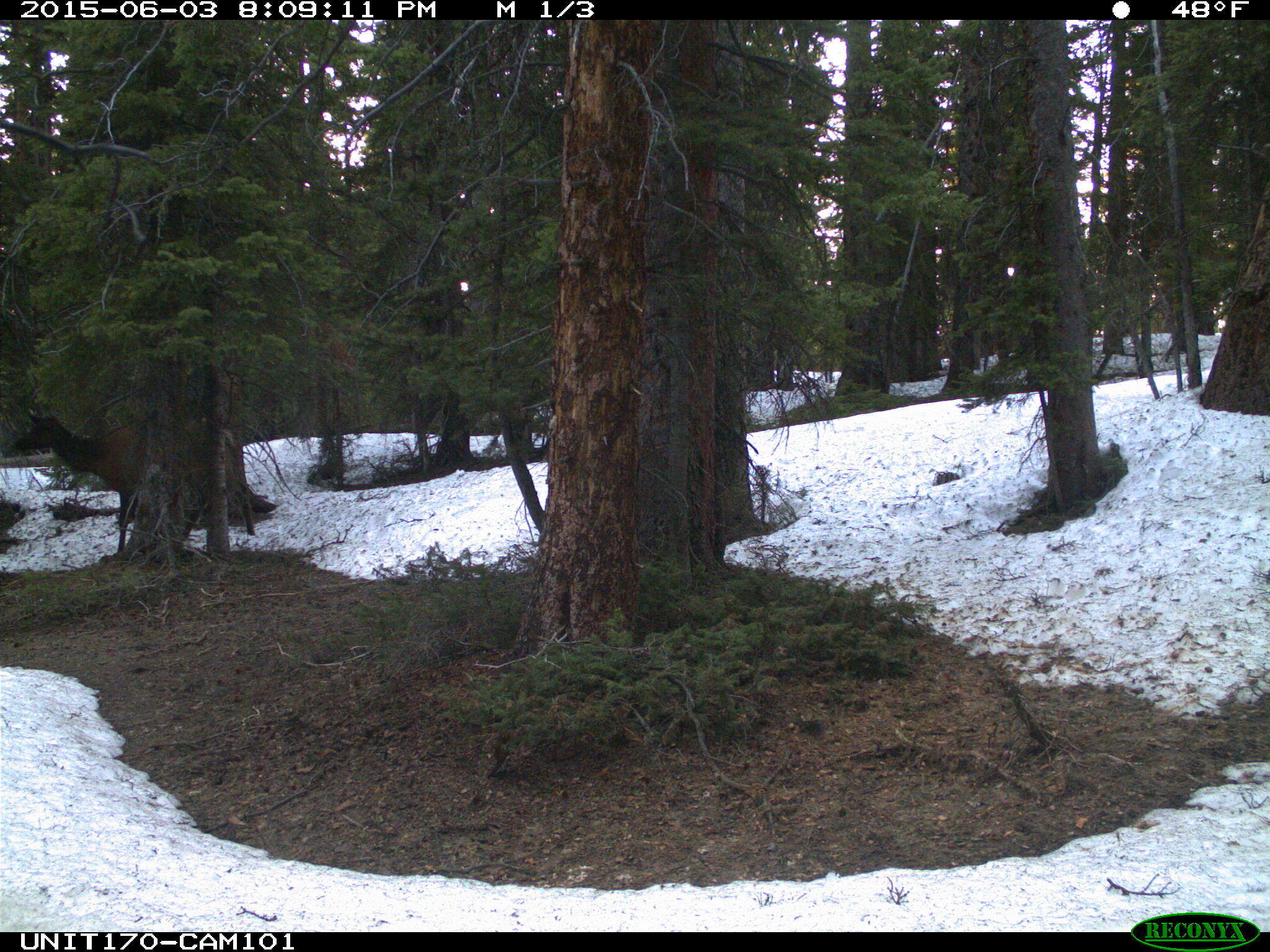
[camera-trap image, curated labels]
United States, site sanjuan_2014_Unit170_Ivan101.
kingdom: Animalia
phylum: Chordata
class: Mammalia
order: Artiodactyla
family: Cervidae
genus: Cervus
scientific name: Cervus elaphus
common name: red deer